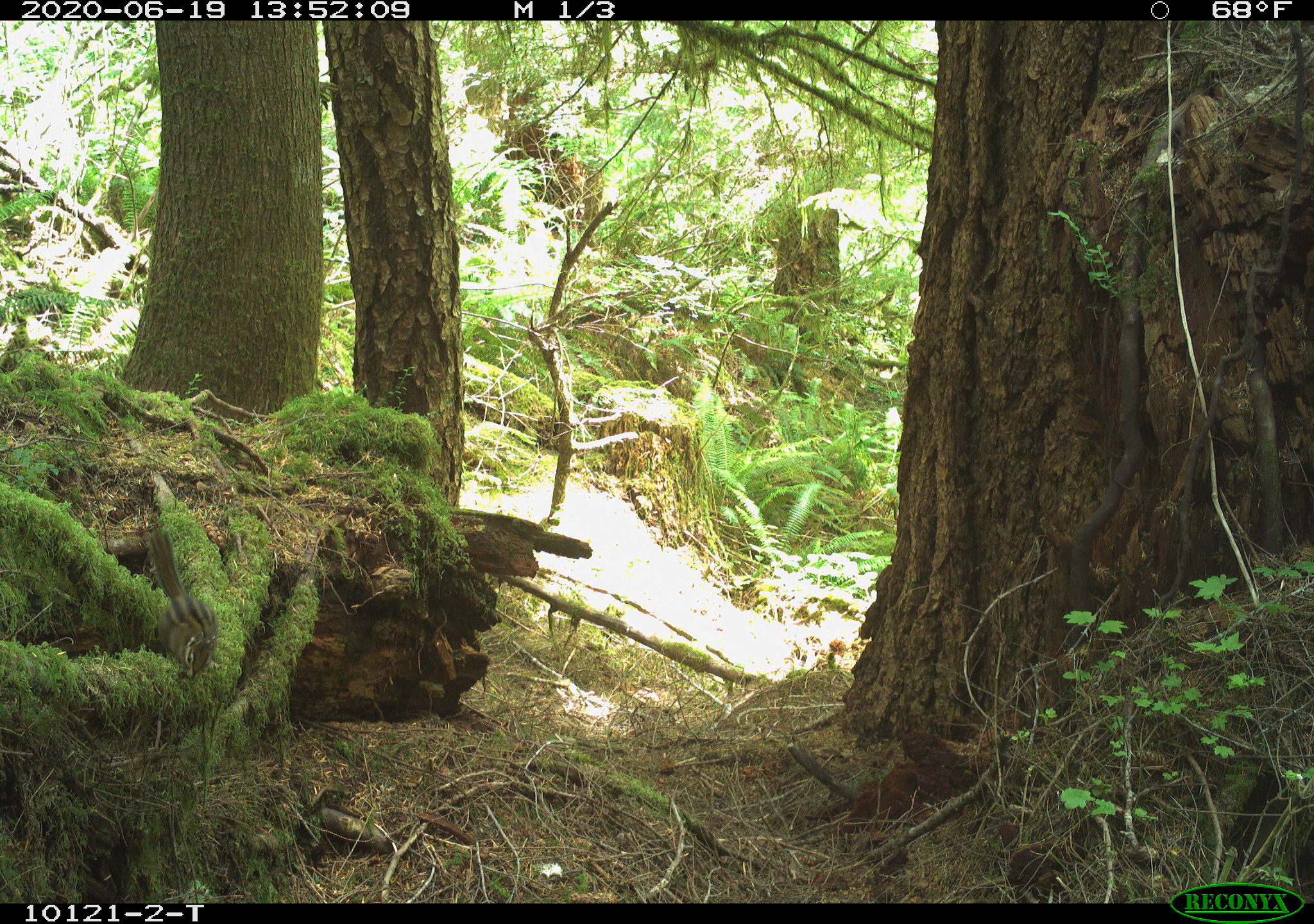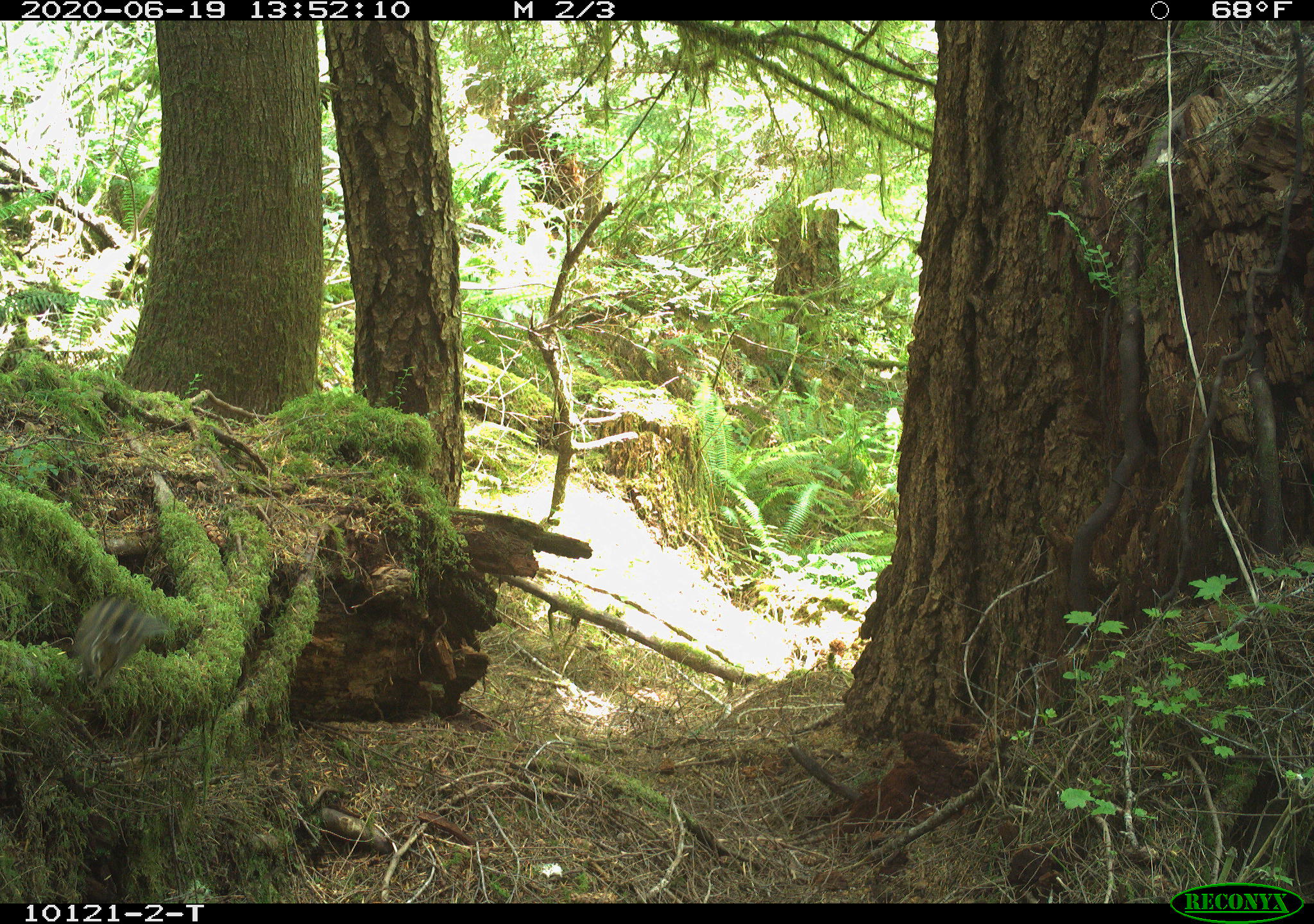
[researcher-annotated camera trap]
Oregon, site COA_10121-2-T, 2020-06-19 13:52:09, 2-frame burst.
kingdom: Animalia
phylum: Chordata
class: Mammalia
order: Rodentia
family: Sciuridae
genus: Neotamias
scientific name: Neotamias townsendii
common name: townsend's chipmunk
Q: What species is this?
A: Townsend's chipmunk (Neotamias townsendii).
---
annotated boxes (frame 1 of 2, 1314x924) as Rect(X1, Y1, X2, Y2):
townsend's chipmunk: Rect(139, 517, 223, 682)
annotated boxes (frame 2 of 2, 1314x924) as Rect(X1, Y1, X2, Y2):
townsend's chipmunk: Rect(68, 589, 174, 685)